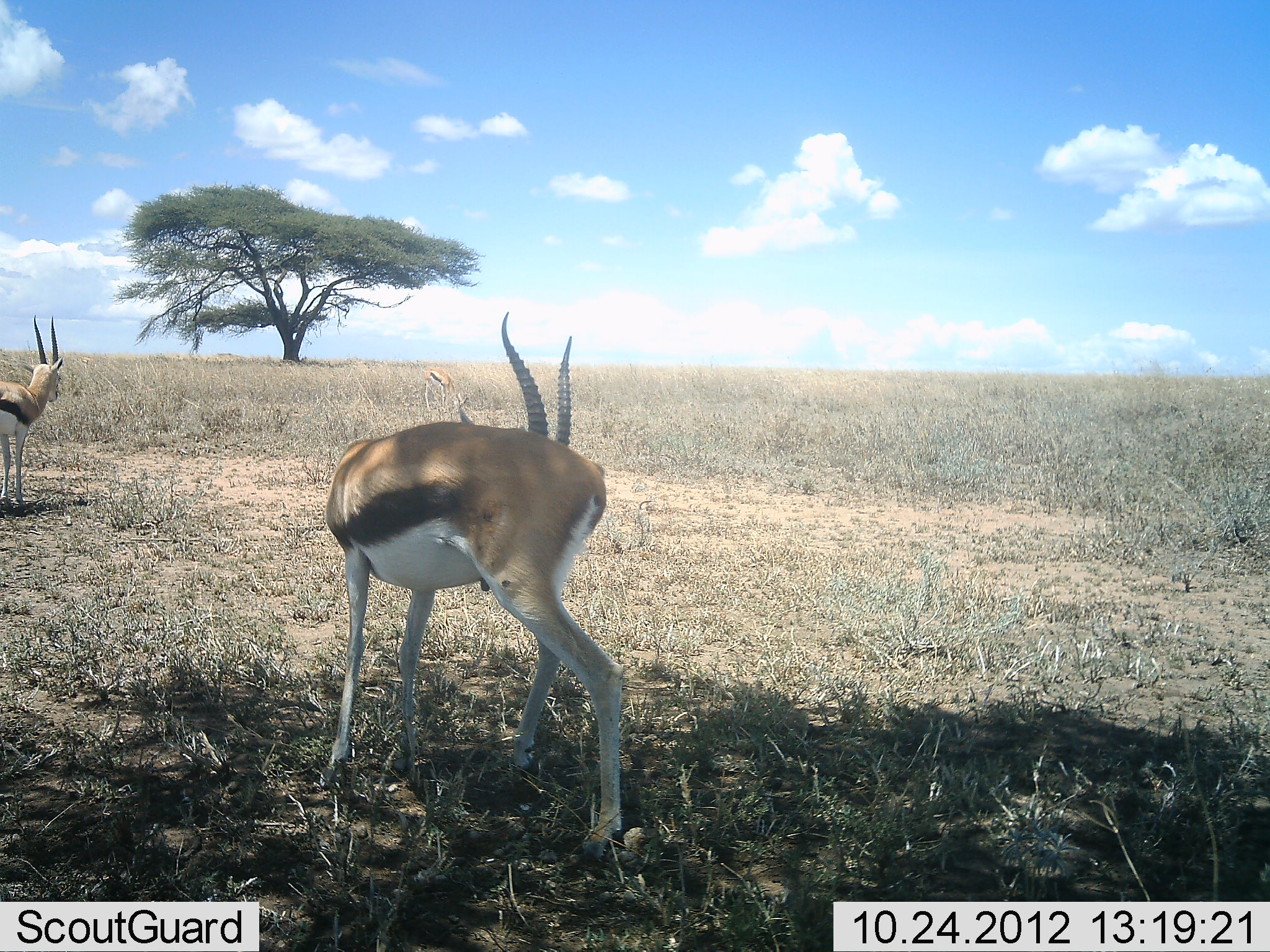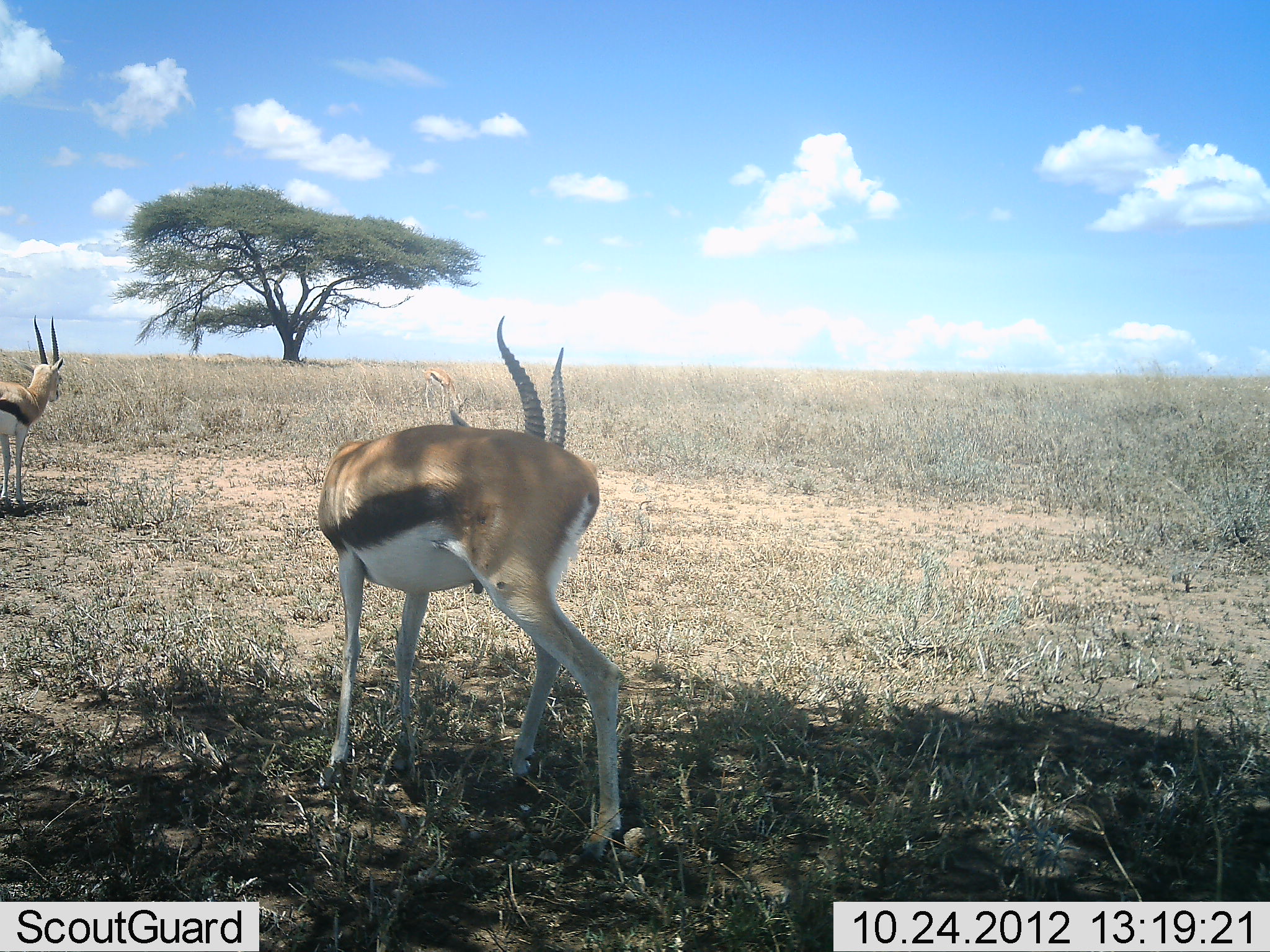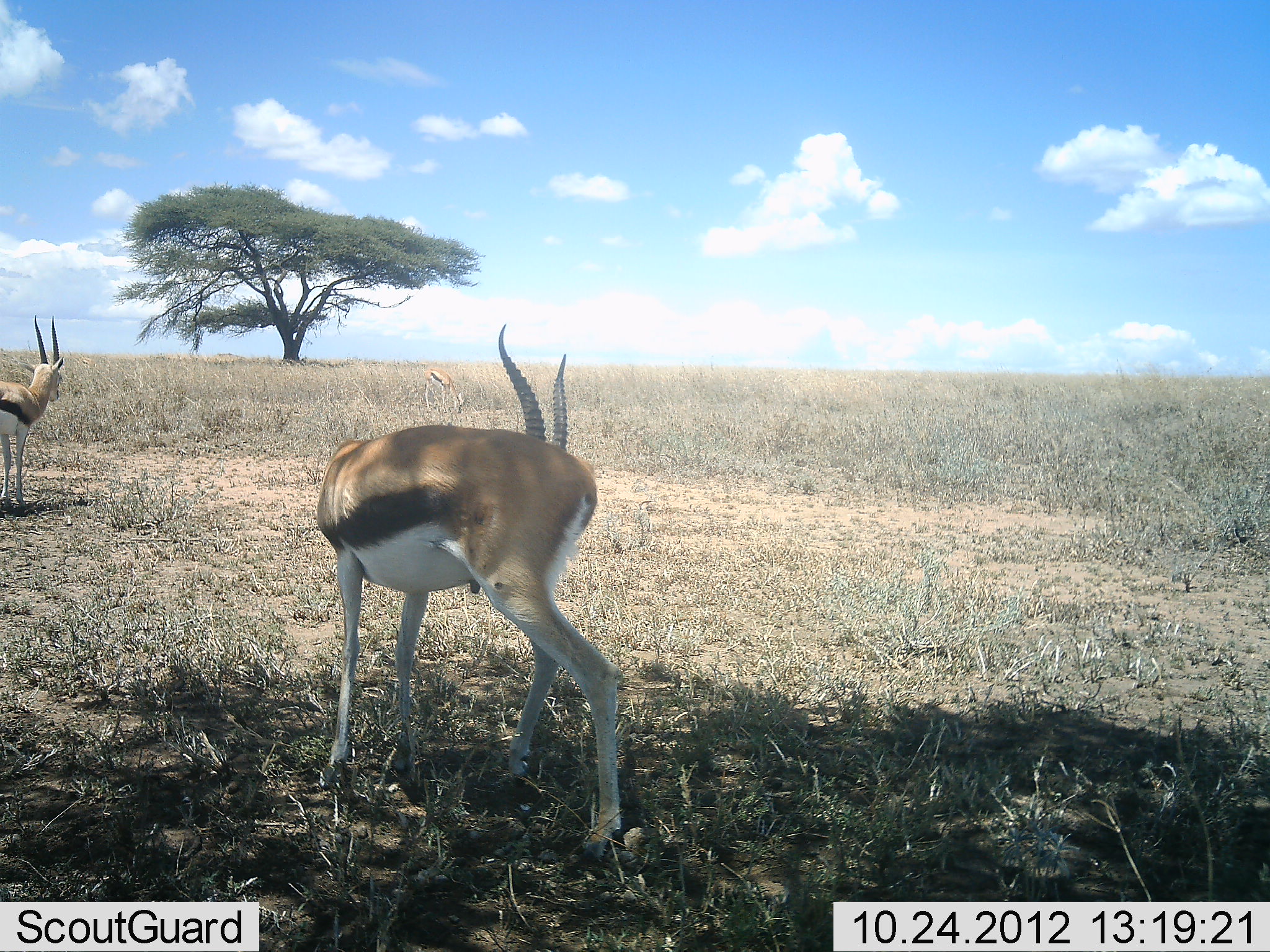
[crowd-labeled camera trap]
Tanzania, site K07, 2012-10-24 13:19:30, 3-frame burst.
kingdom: Animalia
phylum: Chordata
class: Mammalia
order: Artiodactyla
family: Bovidae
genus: Eudorcas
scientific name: Eudorcas thomsonii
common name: thomson's gazelle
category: gazellethomsons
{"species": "gazellethomsons (thomson's gazelle) (Eudorcas thomsonii)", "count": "2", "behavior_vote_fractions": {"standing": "100%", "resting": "0%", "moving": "0%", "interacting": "0%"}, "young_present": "0%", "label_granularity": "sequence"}